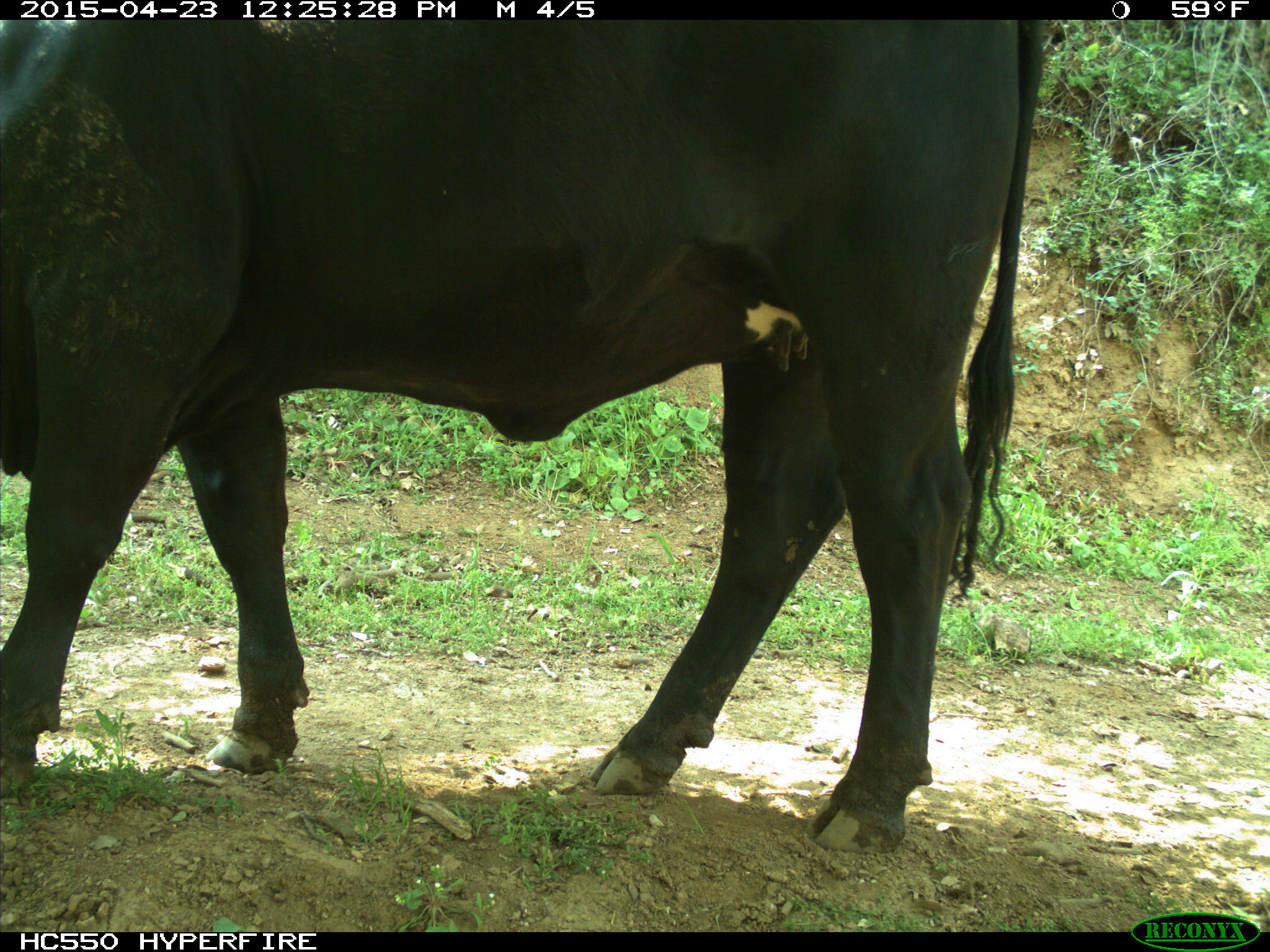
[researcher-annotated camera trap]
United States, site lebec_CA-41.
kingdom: Animalia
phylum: Chordata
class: Mammalia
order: Artiodactyla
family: Bovidae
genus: Bos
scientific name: Bos taurus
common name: domestic cow